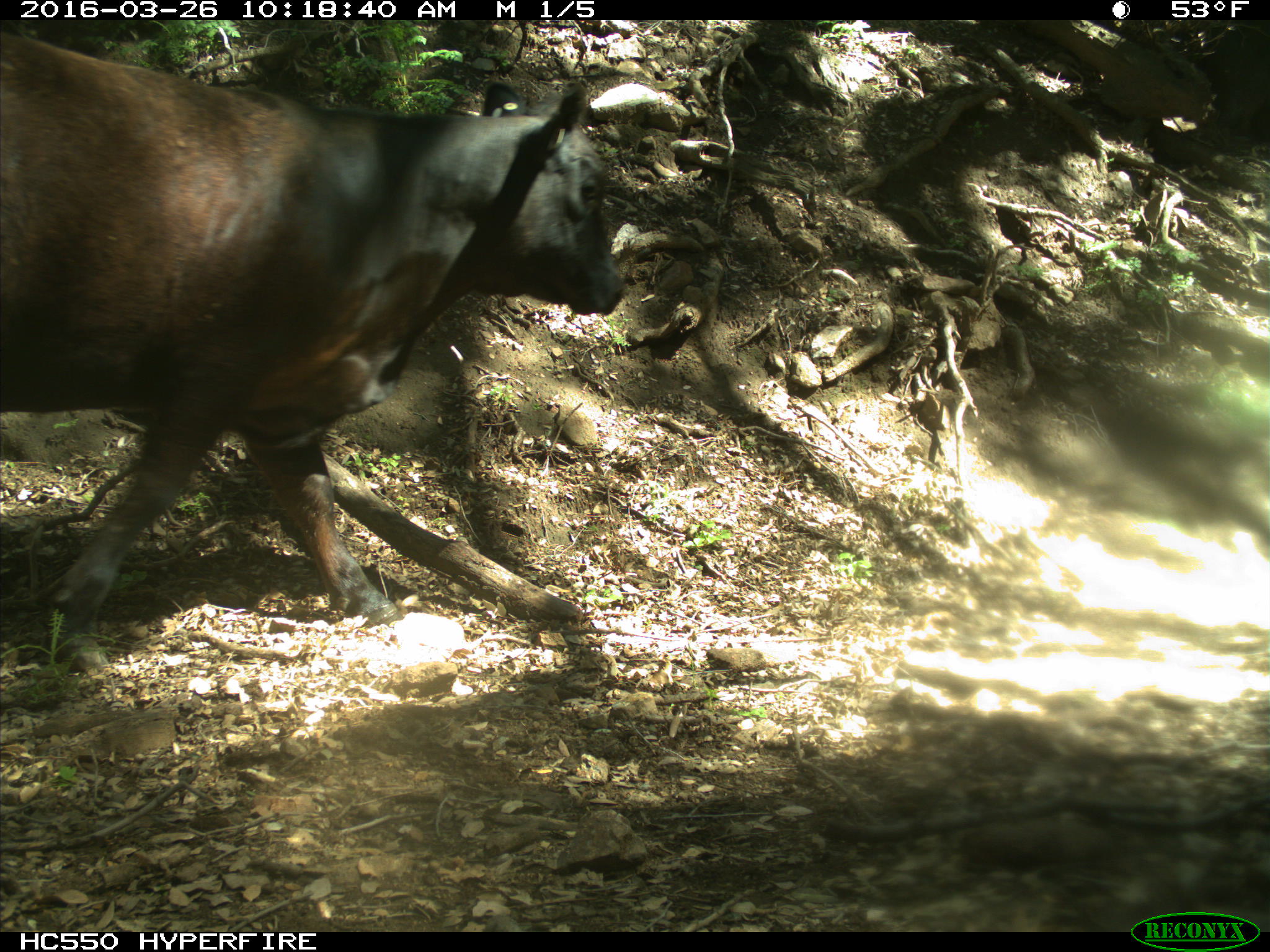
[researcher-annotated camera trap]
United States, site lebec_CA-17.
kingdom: Animalia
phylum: Chordata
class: Mammalia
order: Artiodactyla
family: Bovidae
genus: Bos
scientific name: Bos taurus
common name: domestic cow